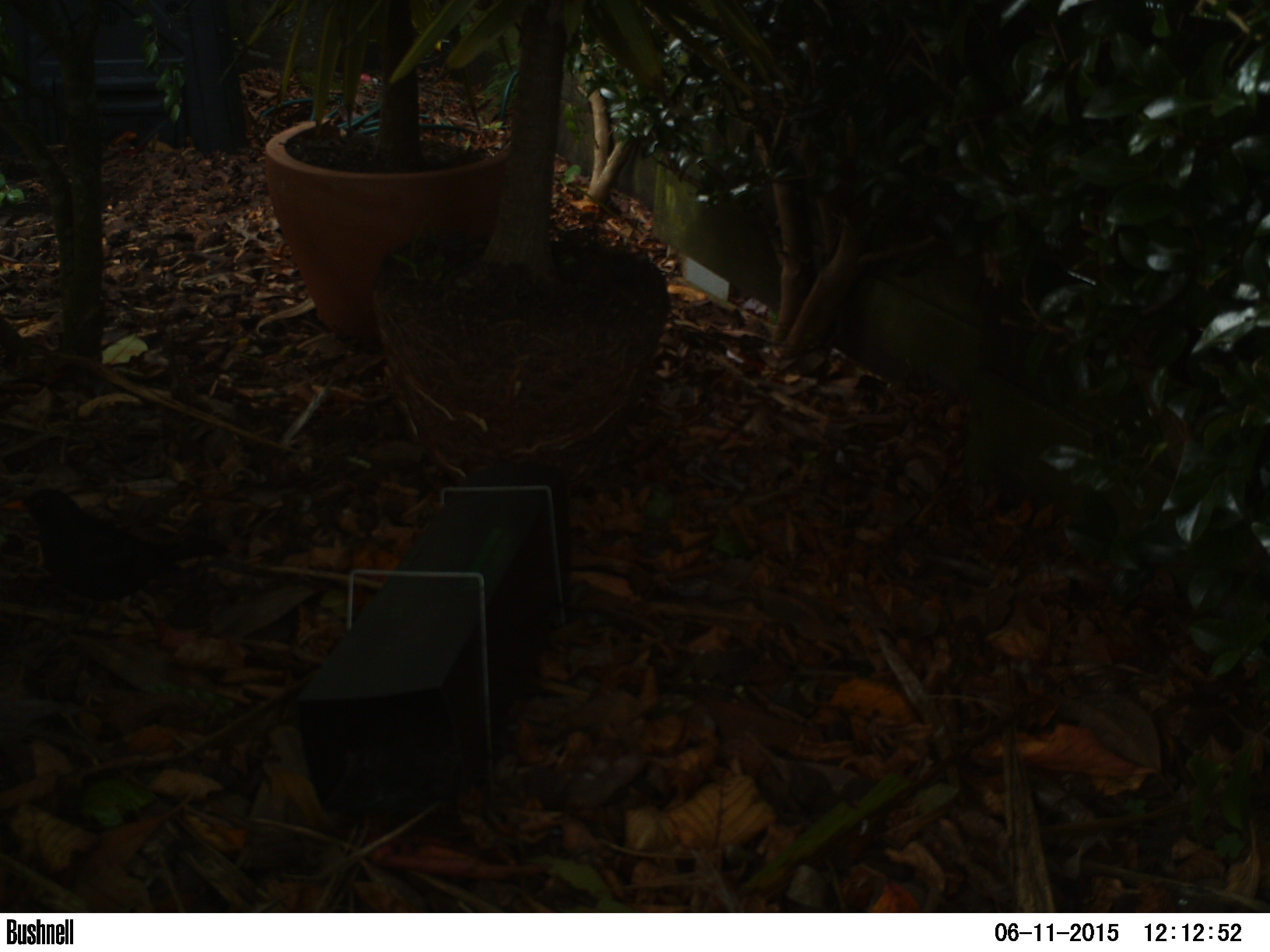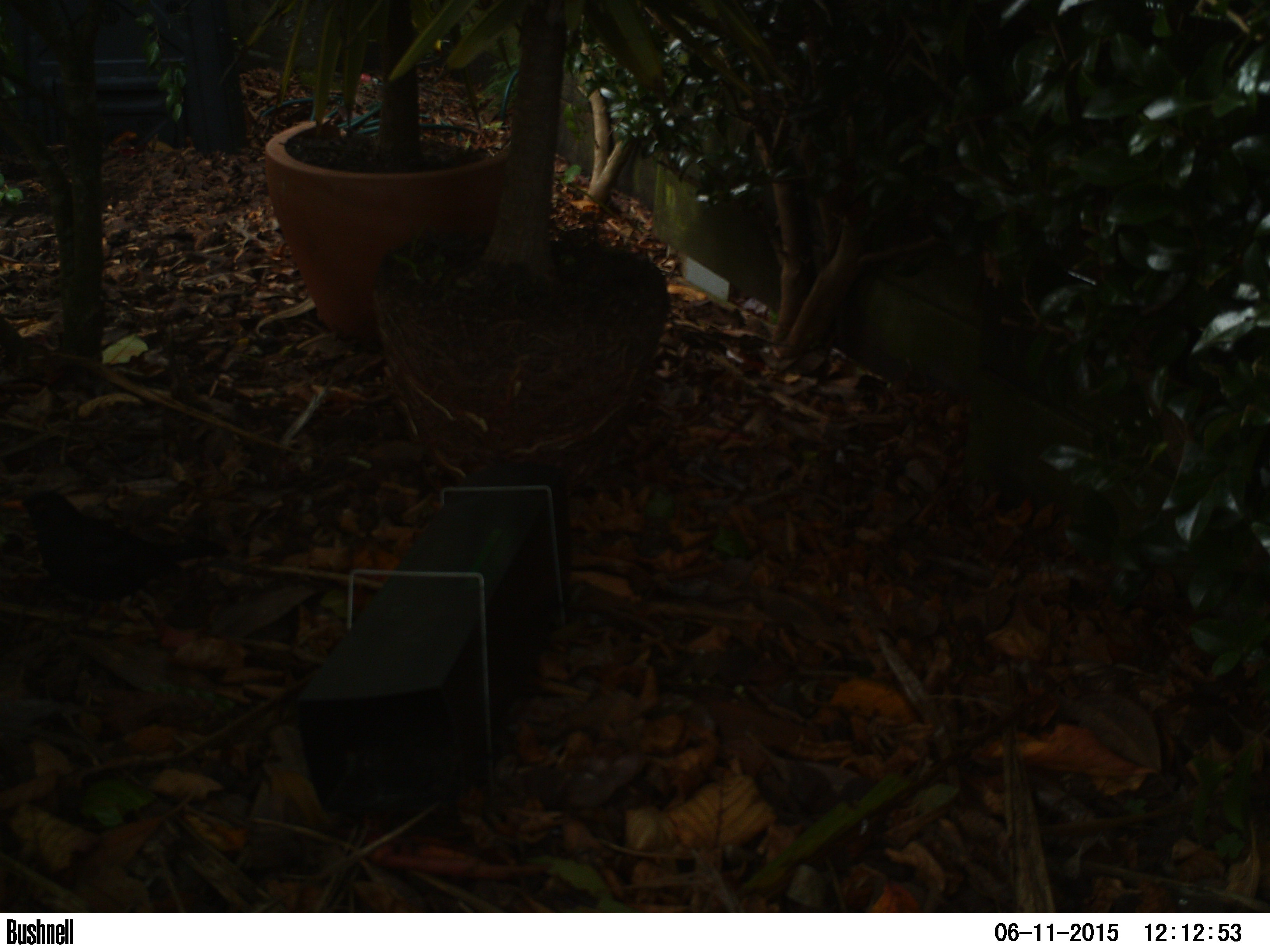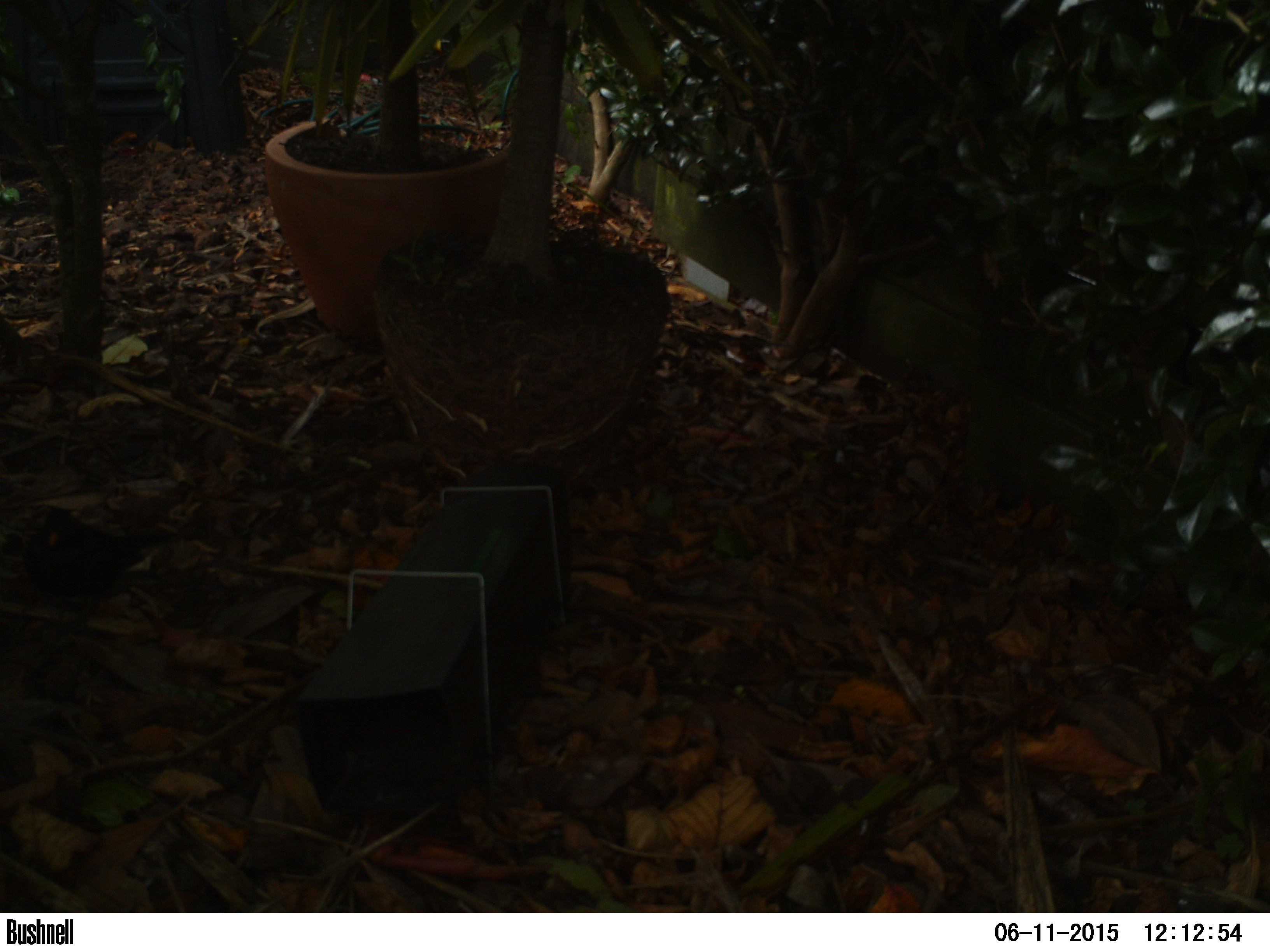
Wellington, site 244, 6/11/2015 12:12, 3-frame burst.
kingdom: Animalia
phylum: Chordata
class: Aves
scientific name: Aves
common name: bird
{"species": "bird (Aves)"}